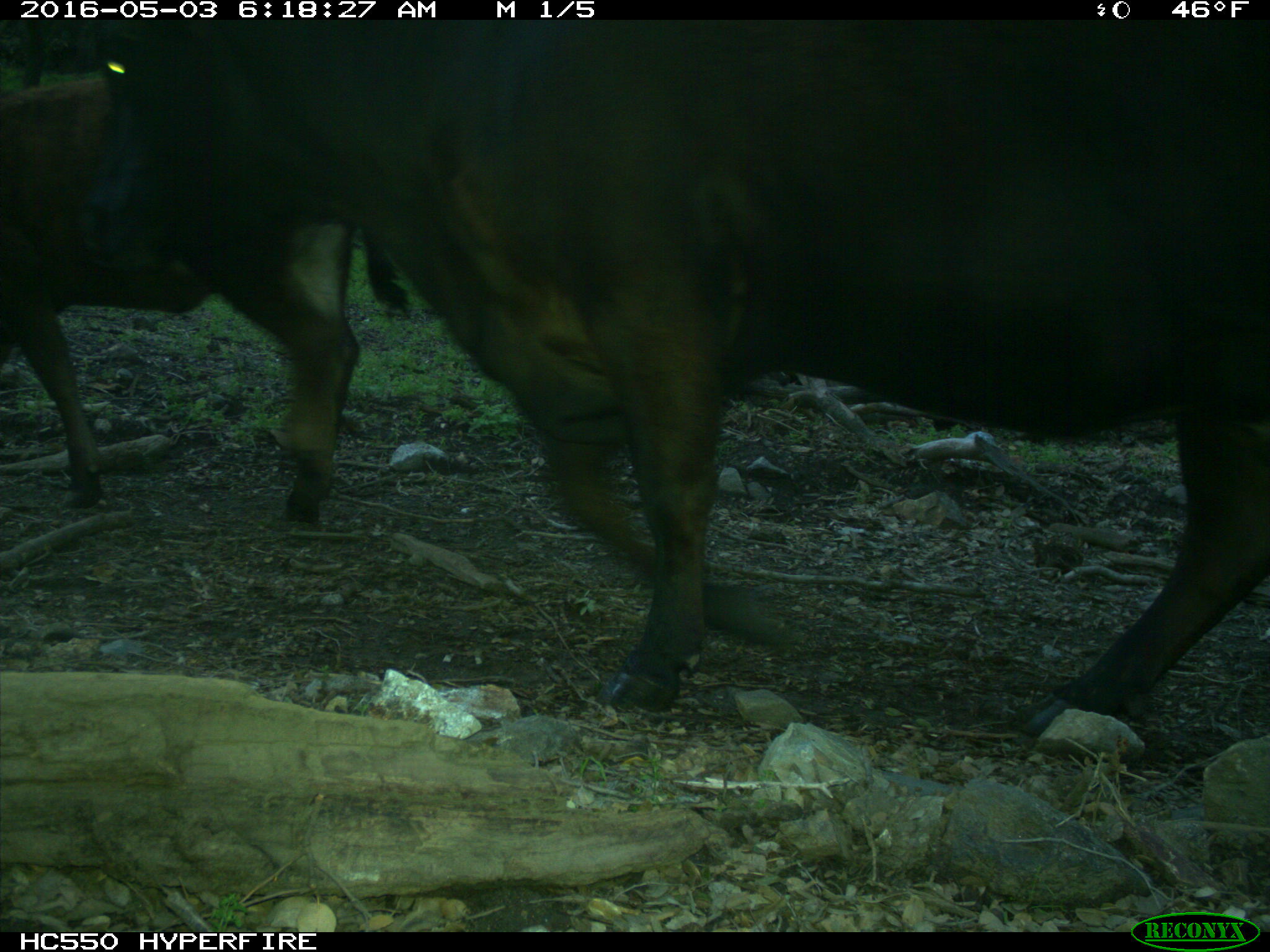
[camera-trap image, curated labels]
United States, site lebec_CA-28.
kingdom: Animalia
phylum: Chordata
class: Mammalia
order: Artiodactyla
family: Bovidae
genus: Bos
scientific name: Bos taurus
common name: domestic cow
Bos taurus (domestic cow).